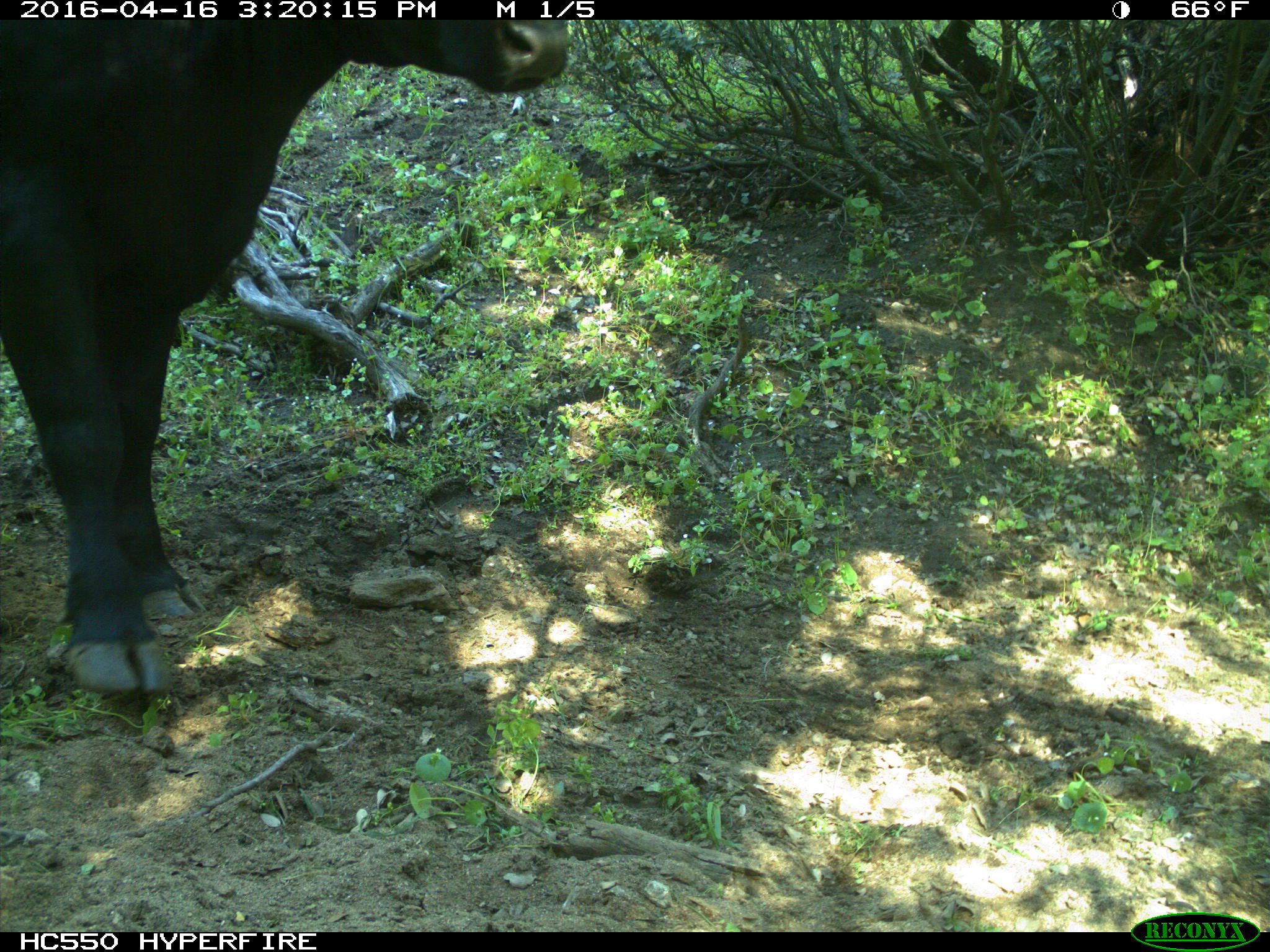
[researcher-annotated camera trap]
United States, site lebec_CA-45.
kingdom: Animalia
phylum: Chordata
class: Mammalia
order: Artiodactyla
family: Bovidae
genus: Bos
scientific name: Bos taurus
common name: domestic cow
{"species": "Bos taurus (domestic cow)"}